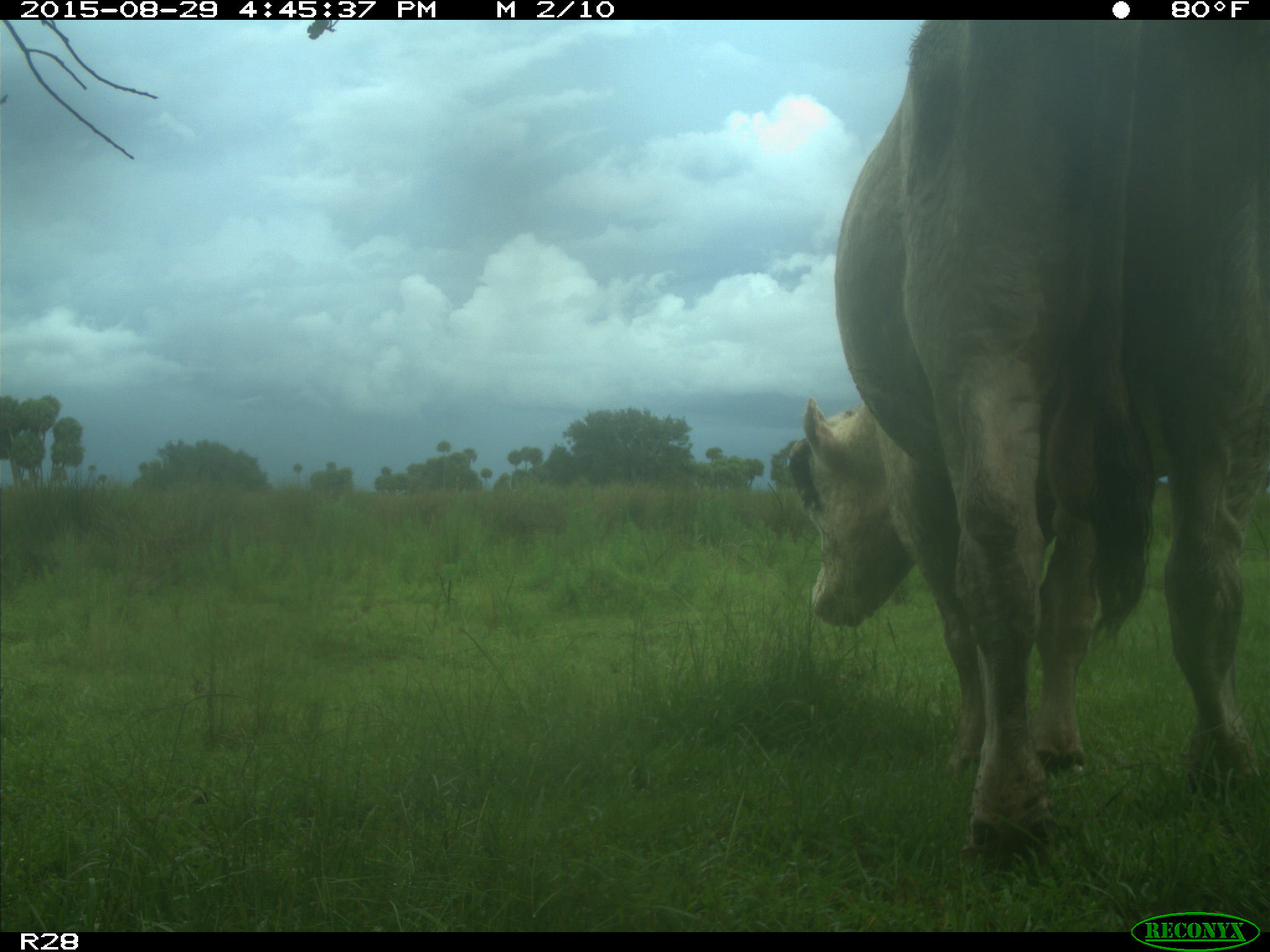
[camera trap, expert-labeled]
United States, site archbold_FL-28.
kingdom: Animalia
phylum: Chordata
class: Mammalia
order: Artiodactyla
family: Bovidae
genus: Bos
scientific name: Bos taurus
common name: domestic cow